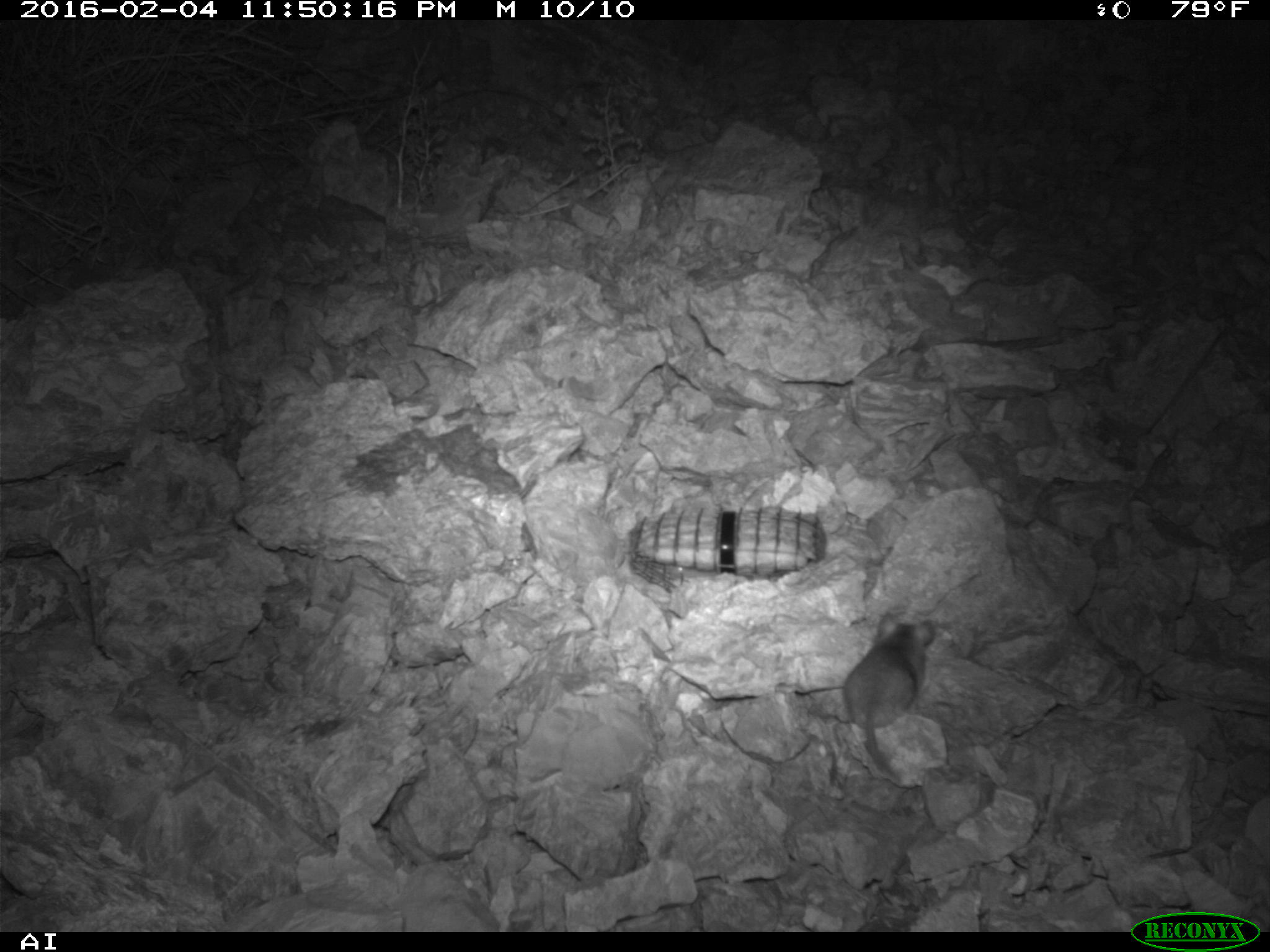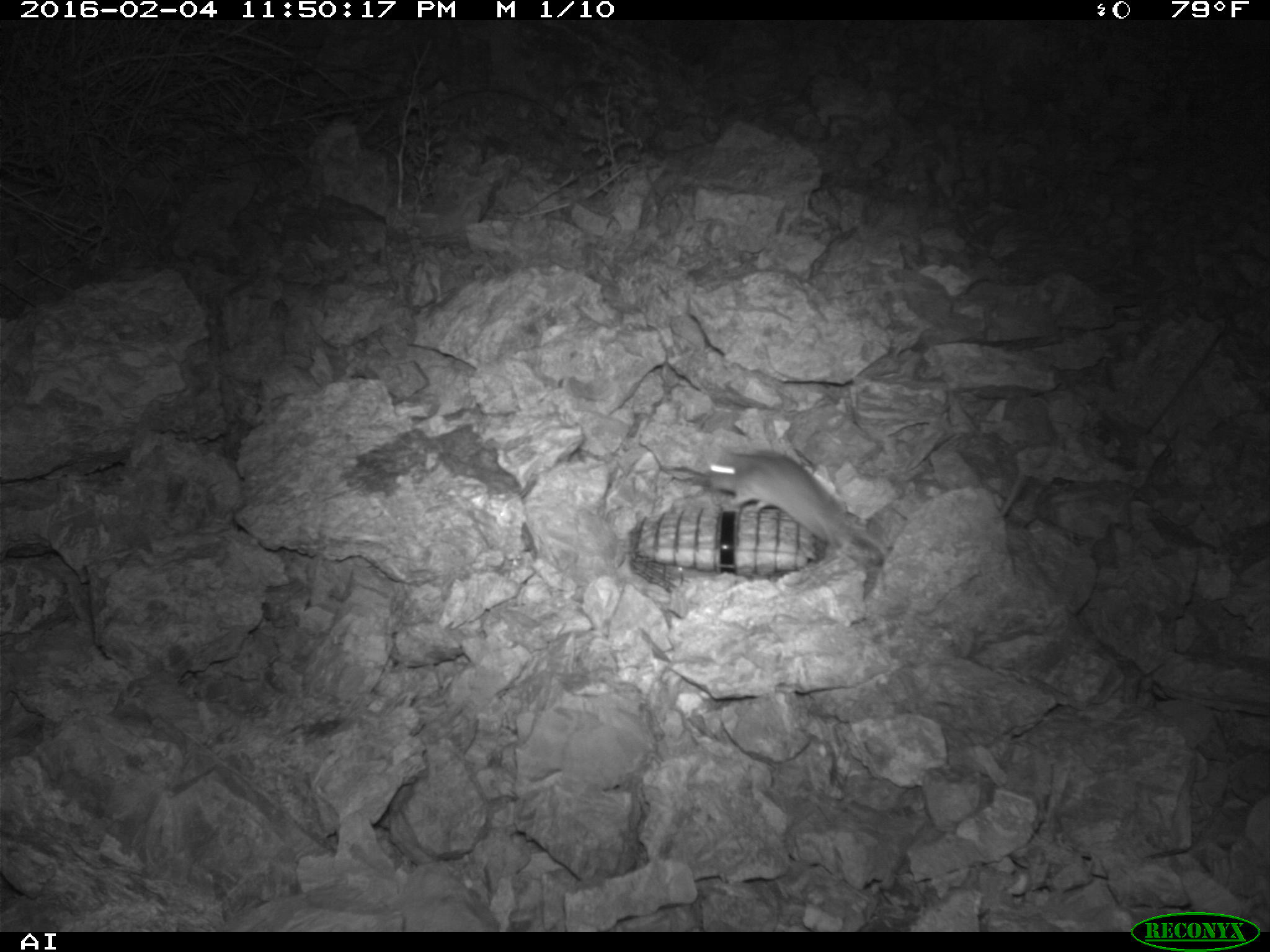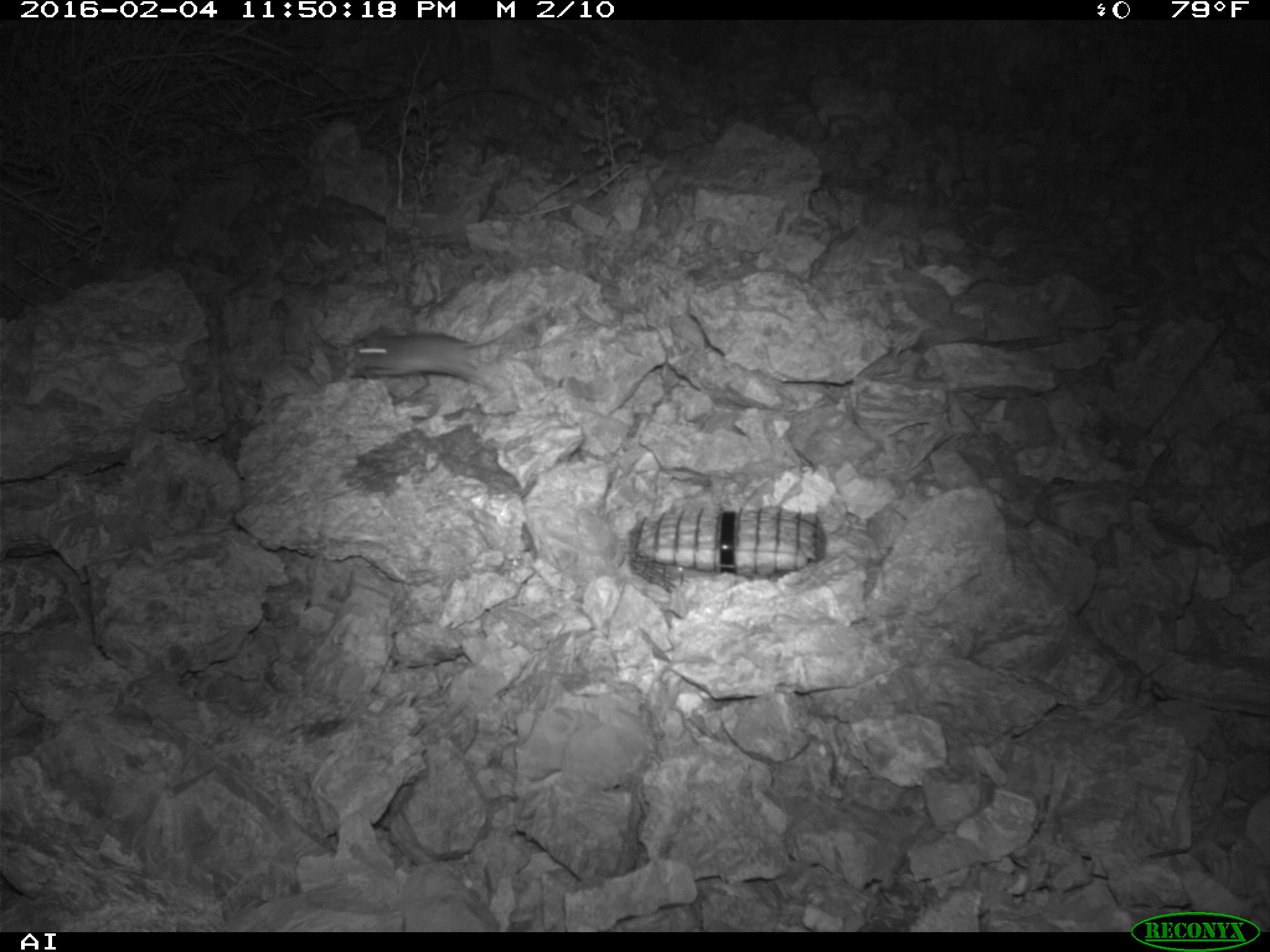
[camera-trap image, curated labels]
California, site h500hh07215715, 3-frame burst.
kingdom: Animalia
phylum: Chordata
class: Mammalia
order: Rodentia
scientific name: Rodentia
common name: rodent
Rodent (Rodentia).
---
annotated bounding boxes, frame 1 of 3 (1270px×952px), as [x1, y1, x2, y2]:
rodent: [840, 609, 933, 777]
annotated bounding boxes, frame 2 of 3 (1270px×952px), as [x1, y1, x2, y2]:
rodent: [706, 447, 887, 553]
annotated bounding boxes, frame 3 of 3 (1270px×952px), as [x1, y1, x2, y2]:
rodent: [353, 320, 512, 386]